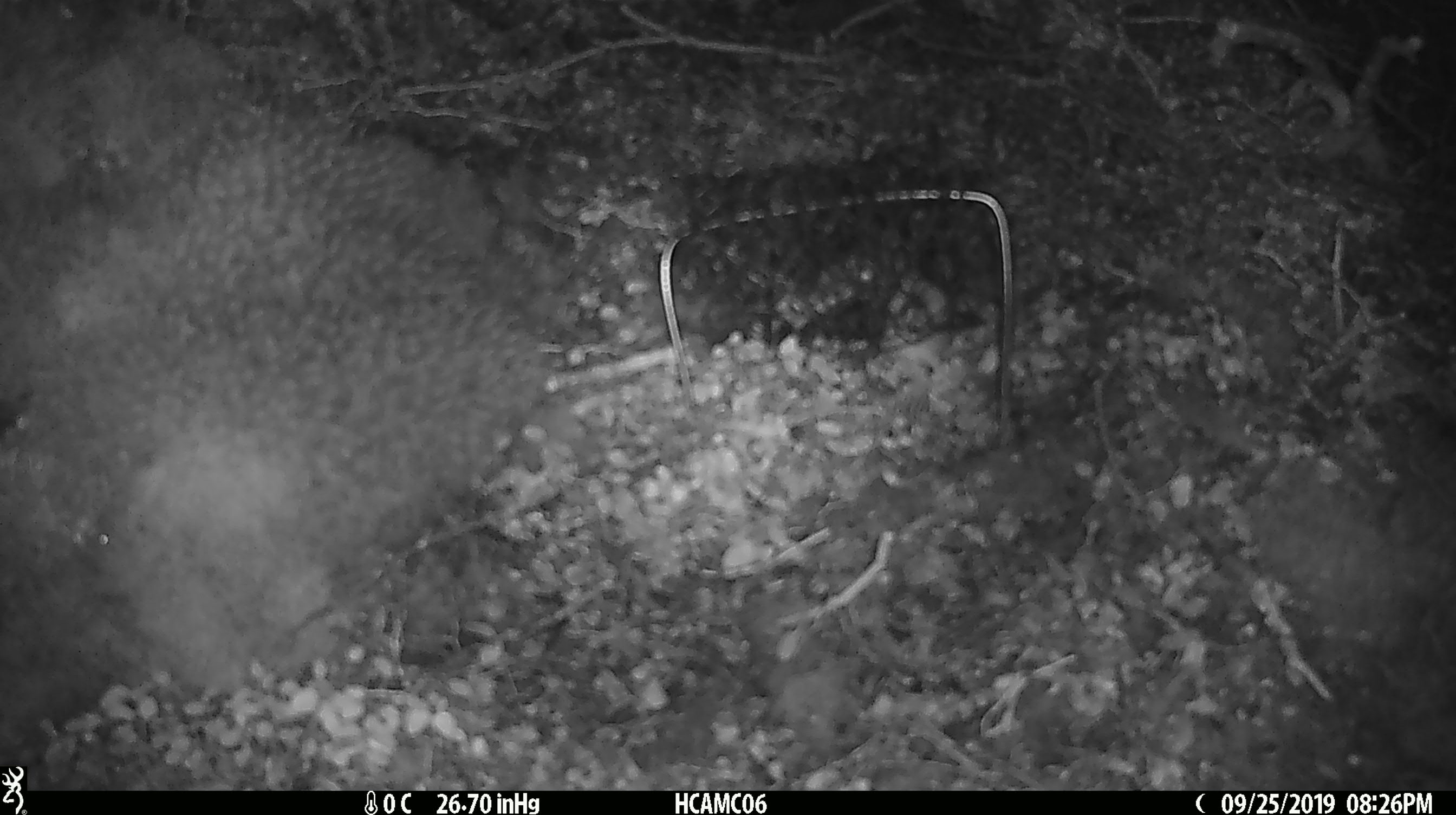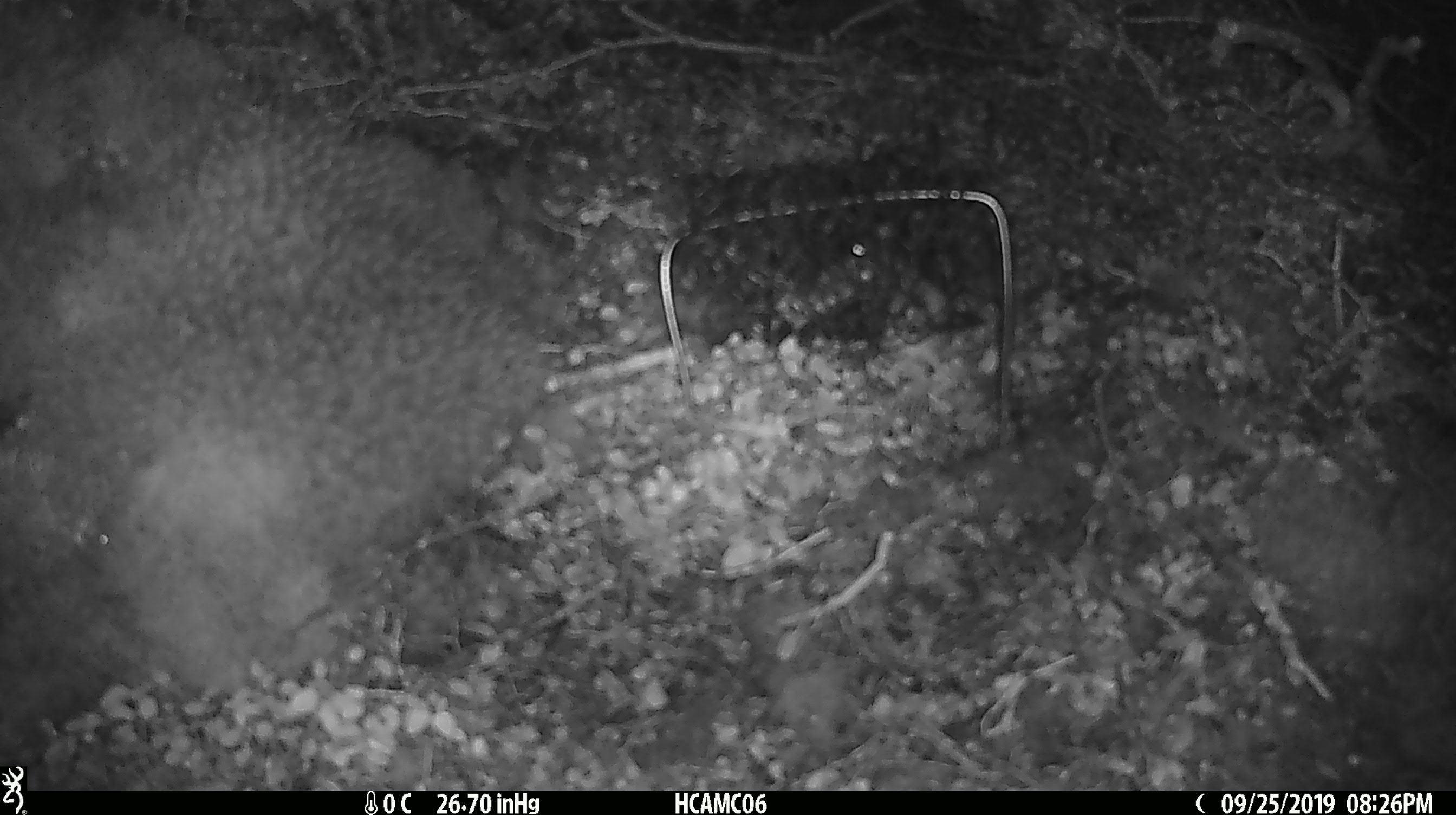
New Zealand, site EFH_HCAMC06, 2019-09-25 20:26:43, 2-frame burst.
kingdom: Animalia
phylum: Chordata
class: Mammalia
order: Rodentia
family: Muridae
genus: Mus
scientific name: Mus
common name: mouse